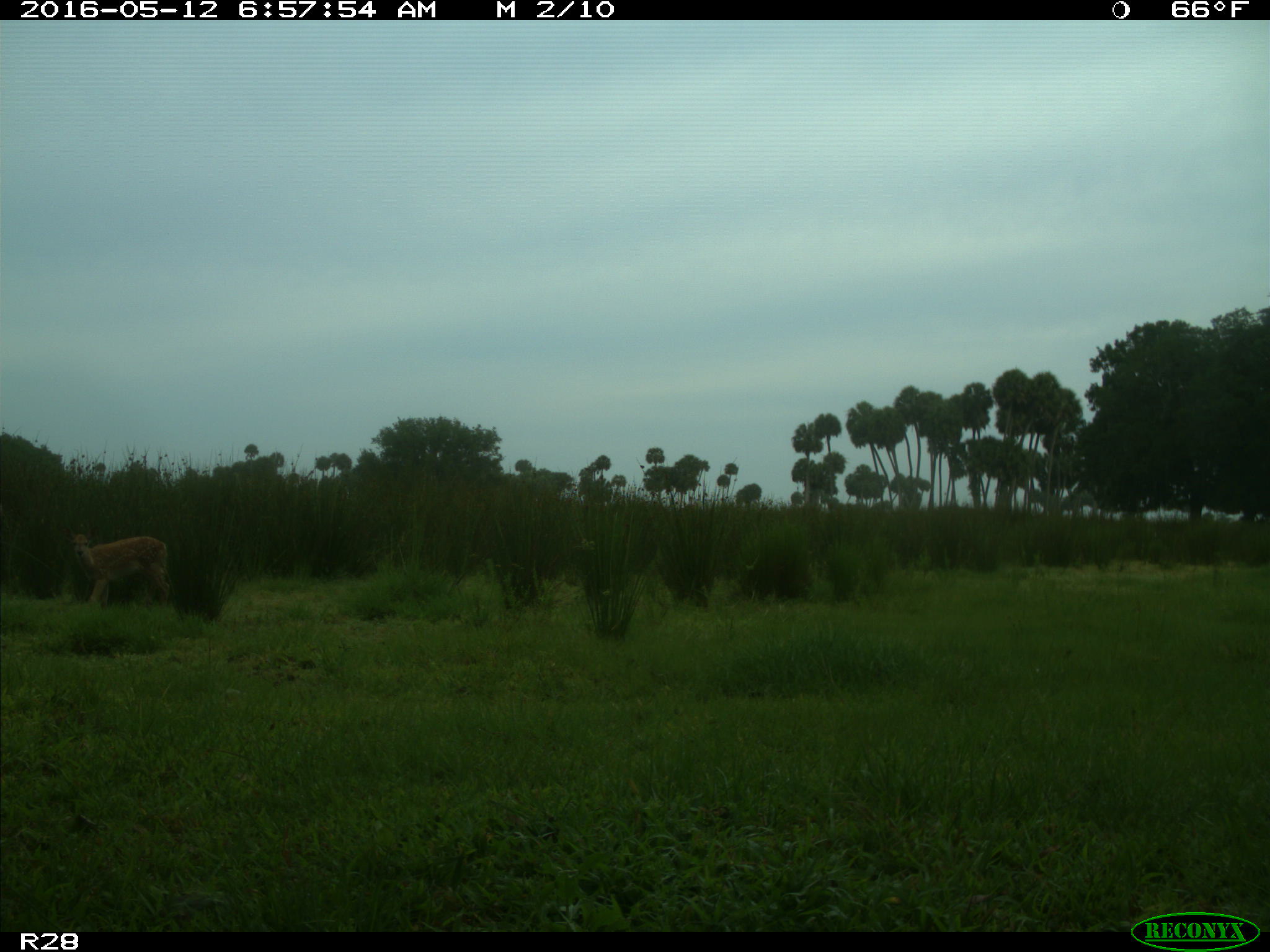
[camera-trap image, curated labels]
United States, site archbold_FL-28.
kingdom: Animalia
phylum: Chordata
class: Mammalia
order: Artiodactyla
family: Cervidae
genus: Odocoileus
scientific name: Odocoileus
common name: deer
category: unidentified deer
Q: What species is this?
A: Unidentified deer (deer) (Odocoileus).